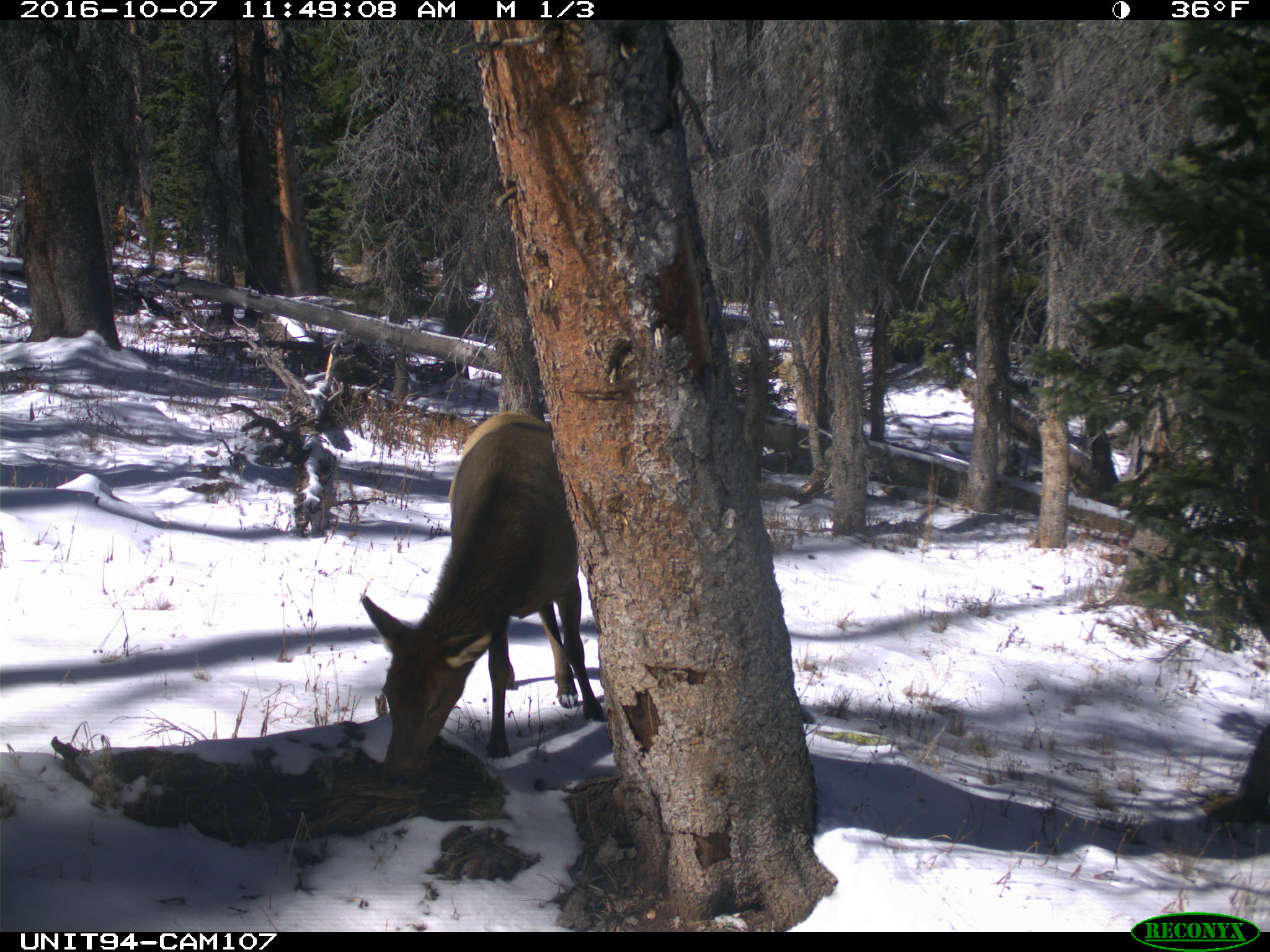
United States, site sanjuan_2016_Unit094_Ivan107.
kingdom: Animalia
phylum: Chordata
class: Mammalia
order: Artiodactyla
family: Cervidae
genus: Cervus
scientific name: Cervus elaphus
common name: red deer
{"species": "Cervus elaphus (red deer)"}